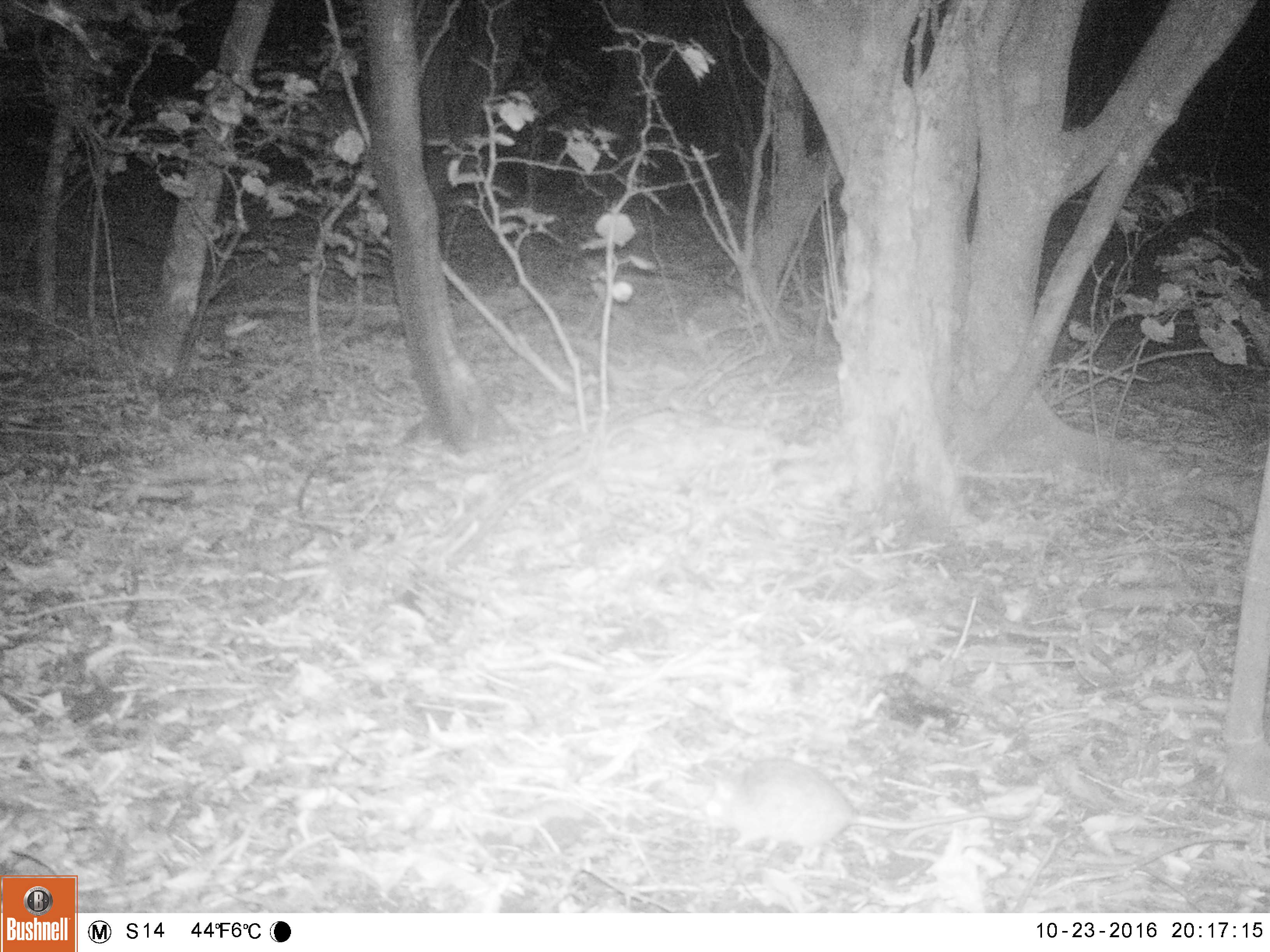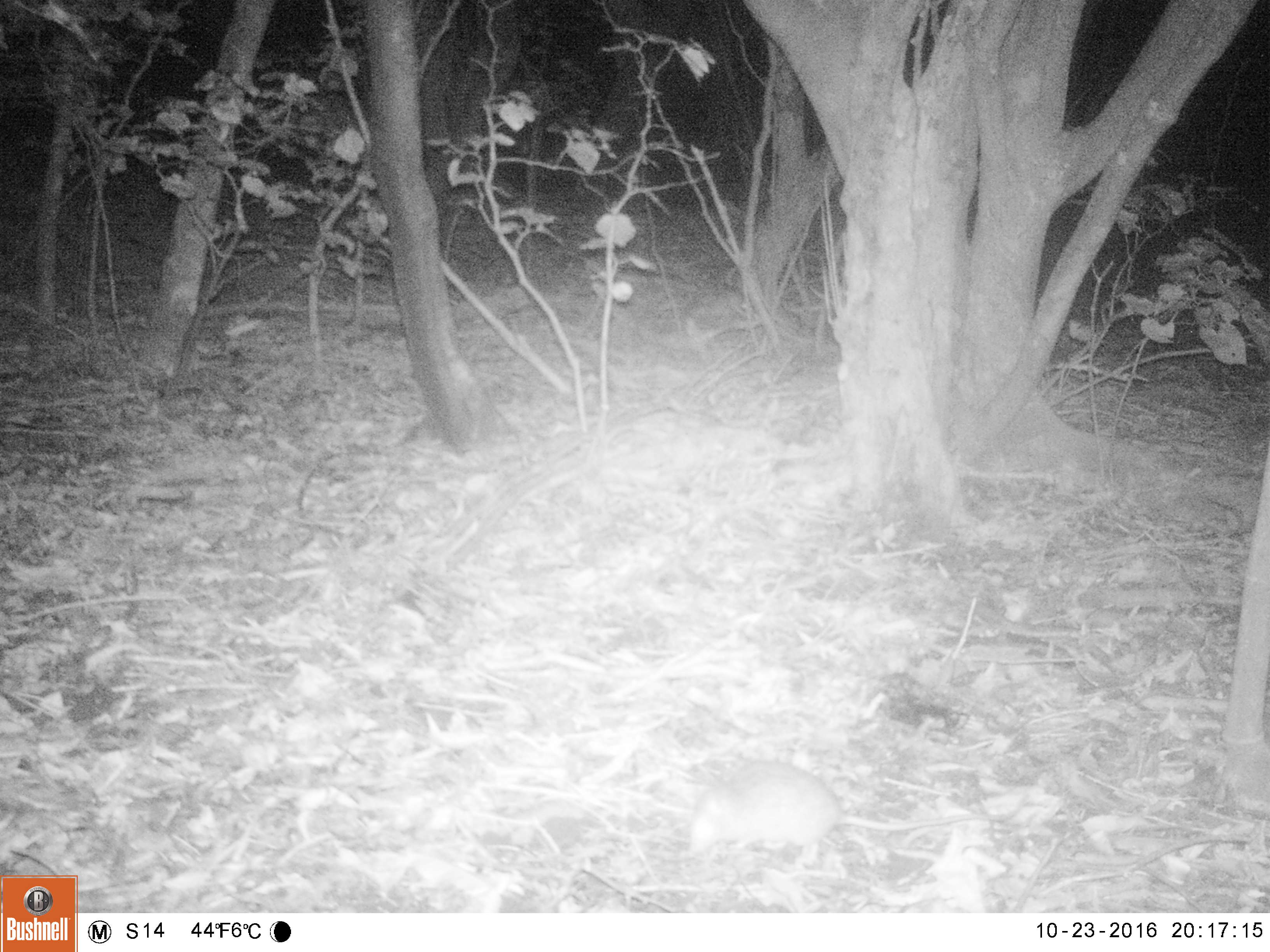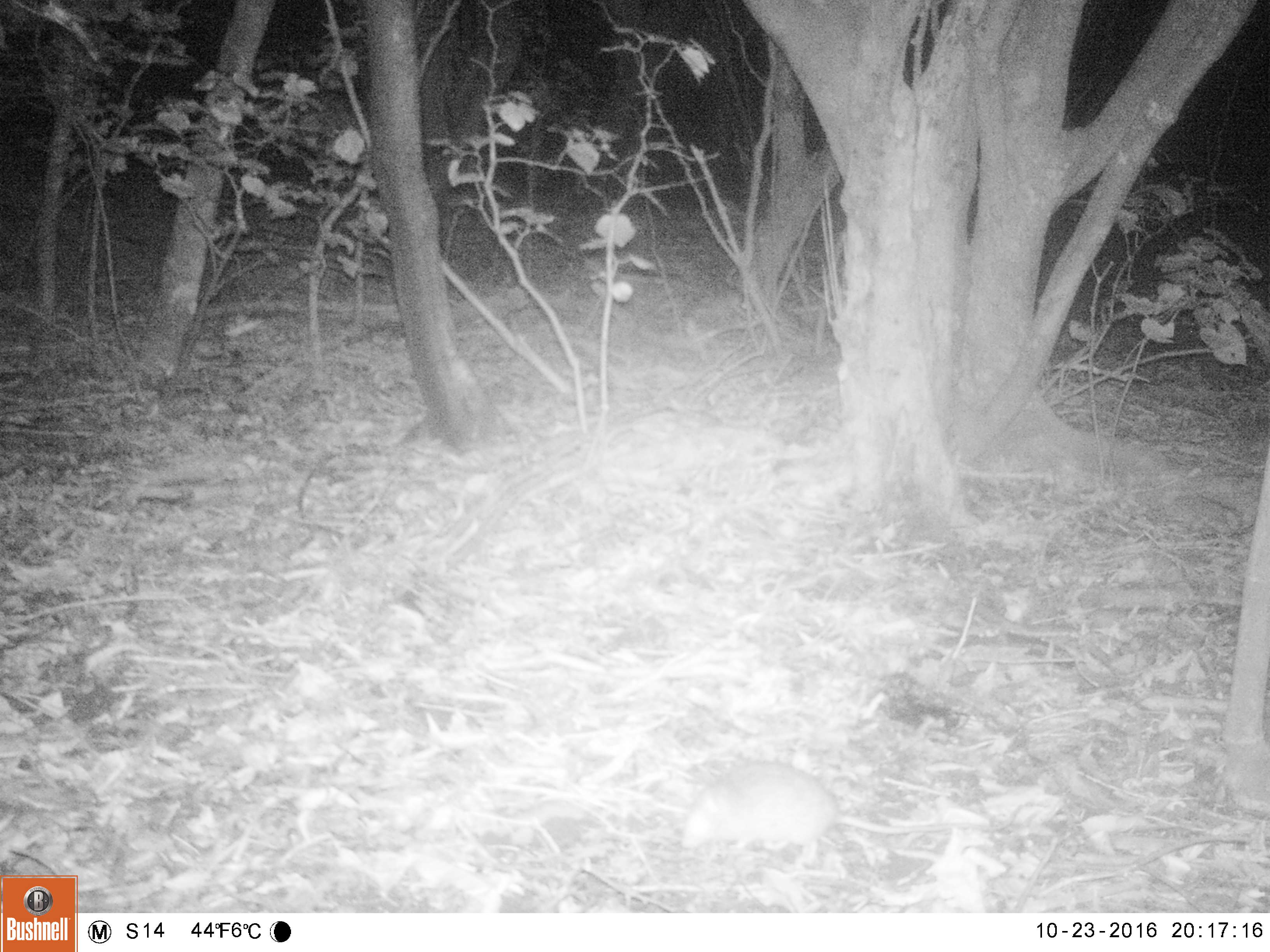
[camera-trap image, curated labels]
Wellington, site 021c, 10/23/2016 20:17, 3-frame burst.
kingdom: Animalia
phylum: Chordata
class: Mammalia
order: Rodentia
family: Muridae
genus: Rattus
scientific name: Rattus rattus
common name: ship rat